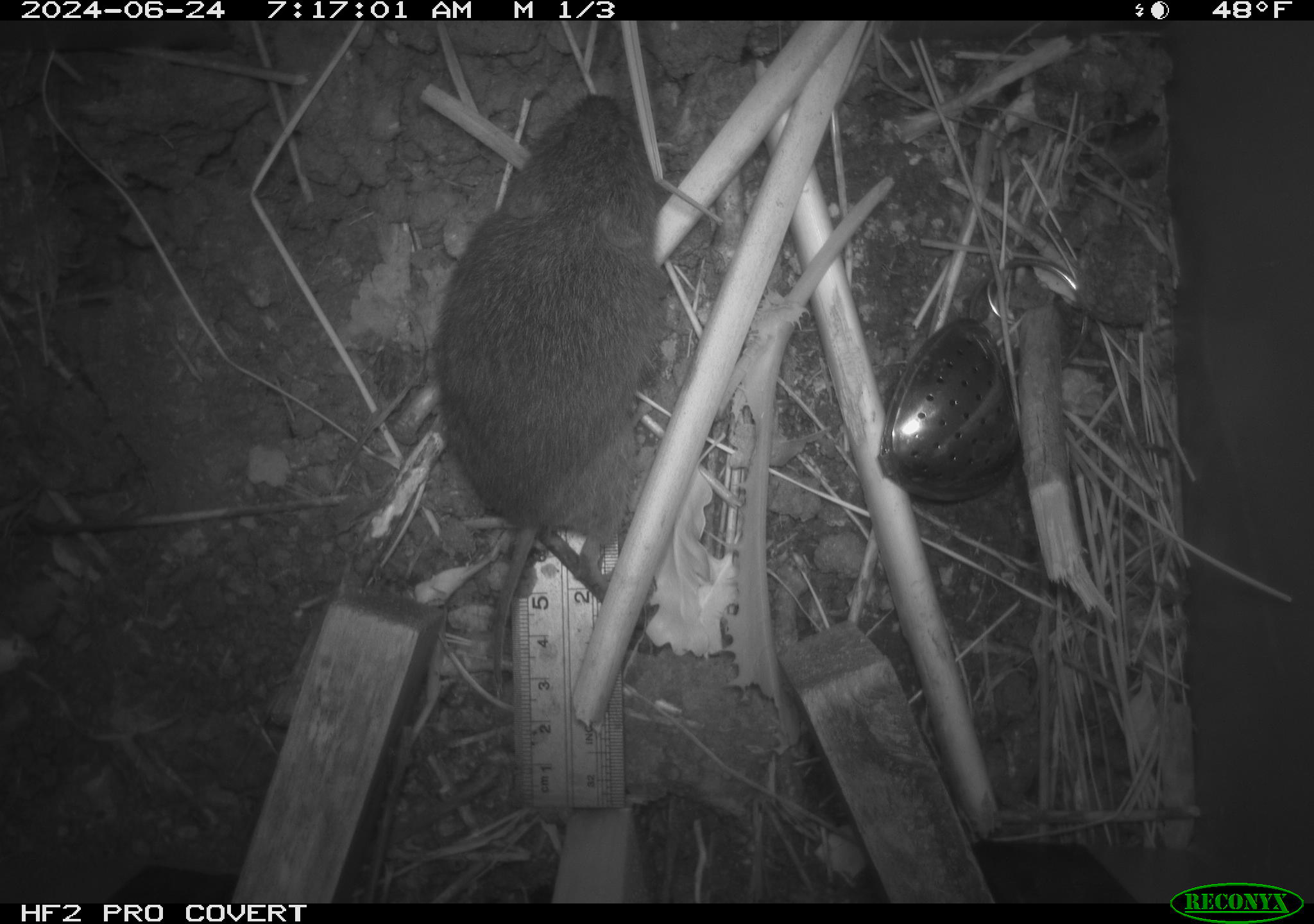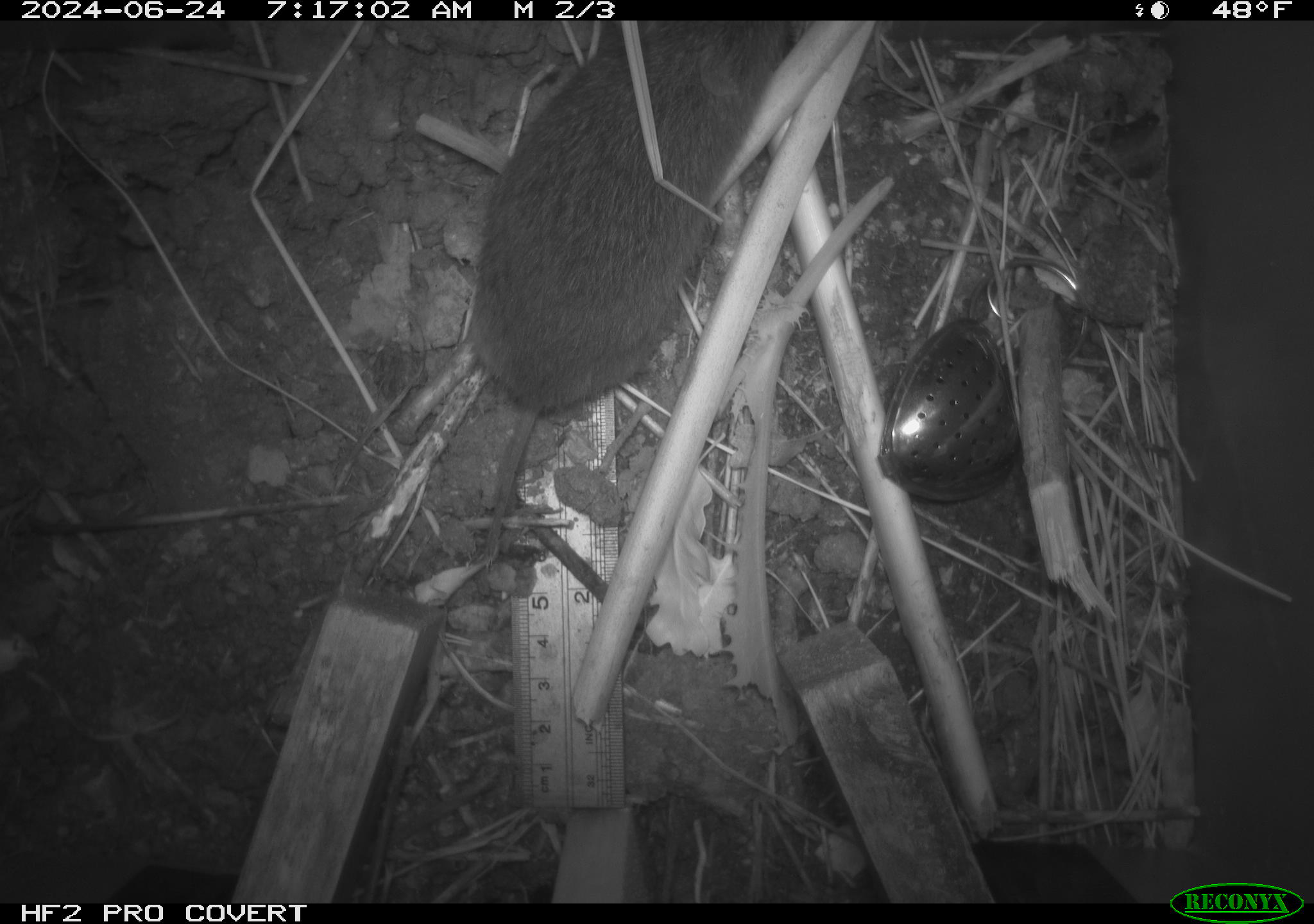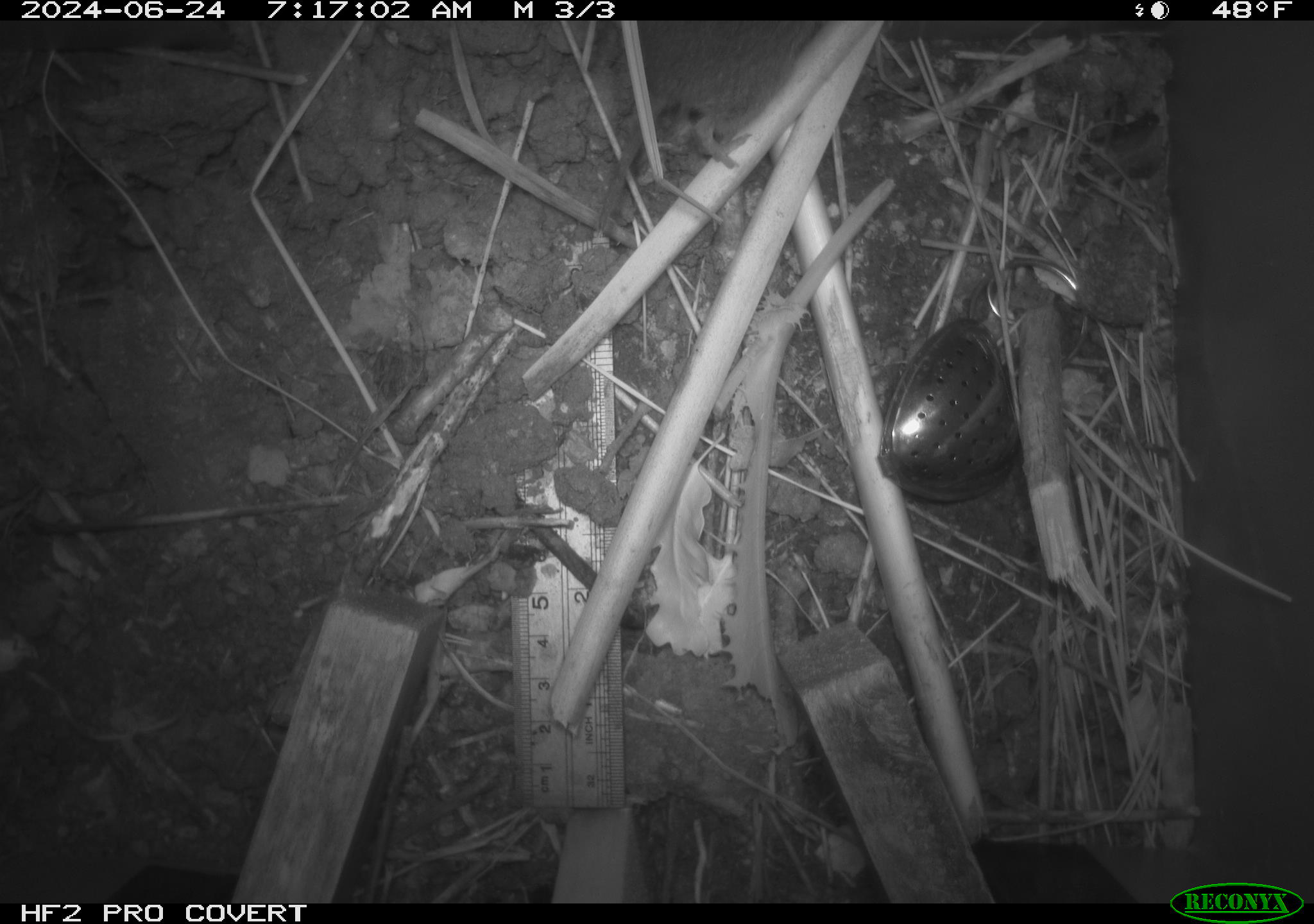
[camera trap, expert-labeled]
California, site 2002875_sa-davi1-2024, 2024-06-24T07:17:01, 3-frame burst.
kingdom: Animalia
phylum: Chordata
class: Mammalia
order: Rodentia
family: Cricetidae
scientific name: Arvicolinae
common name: voles, lemmings, and muskrats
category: arvicolinae subfamily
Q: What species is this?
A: Arvicolinae subfamily (voles, lemmings, and muskrats) (Arvicolinae).